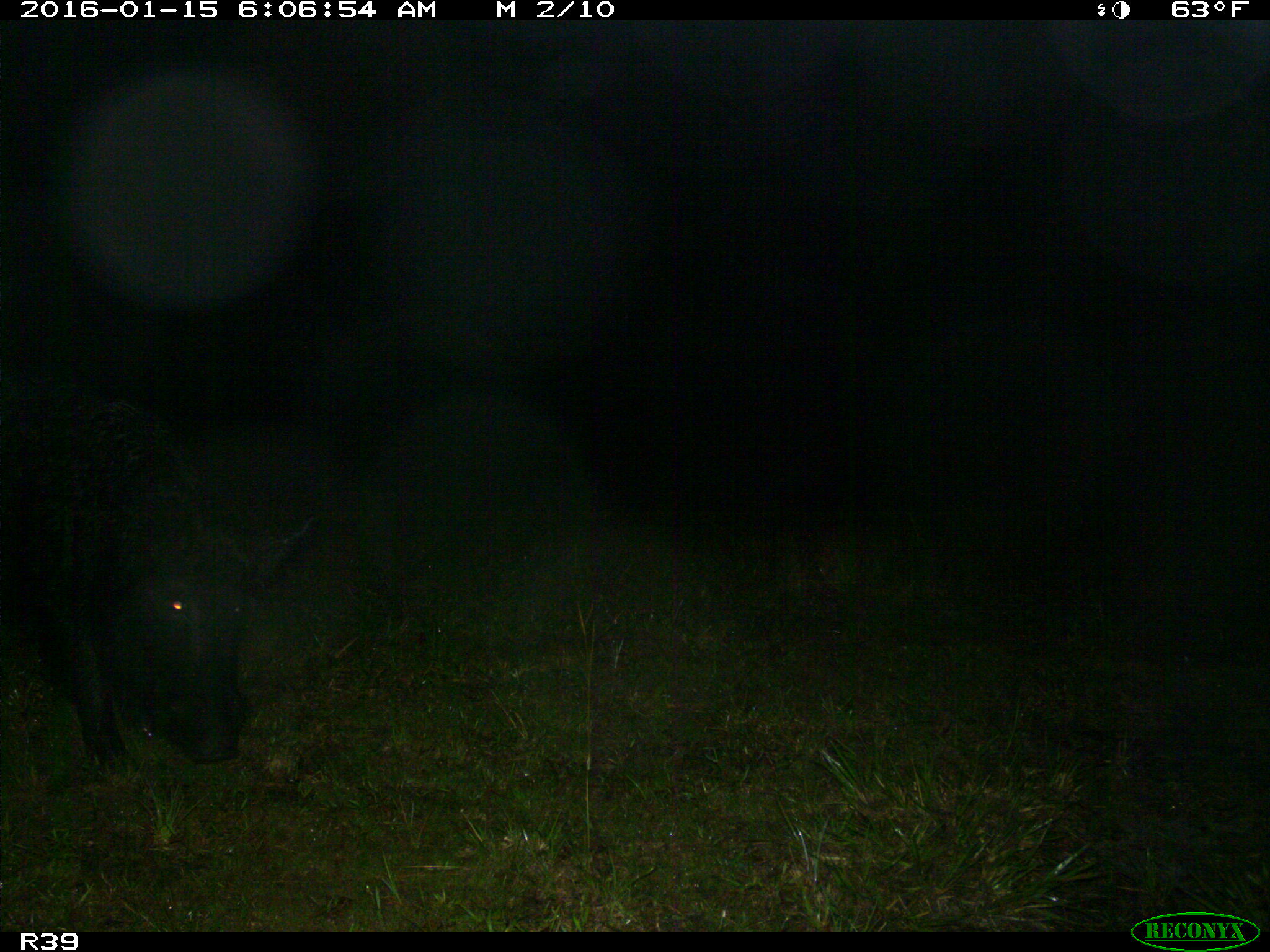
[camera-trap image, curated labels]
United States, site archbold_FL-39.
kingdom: Animalia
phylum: Chordata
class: Mammalia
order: Artiodactyla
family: Suidae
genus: Sus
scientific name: Sus scrofa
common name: wild boar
Sus scrofa (wild boar).